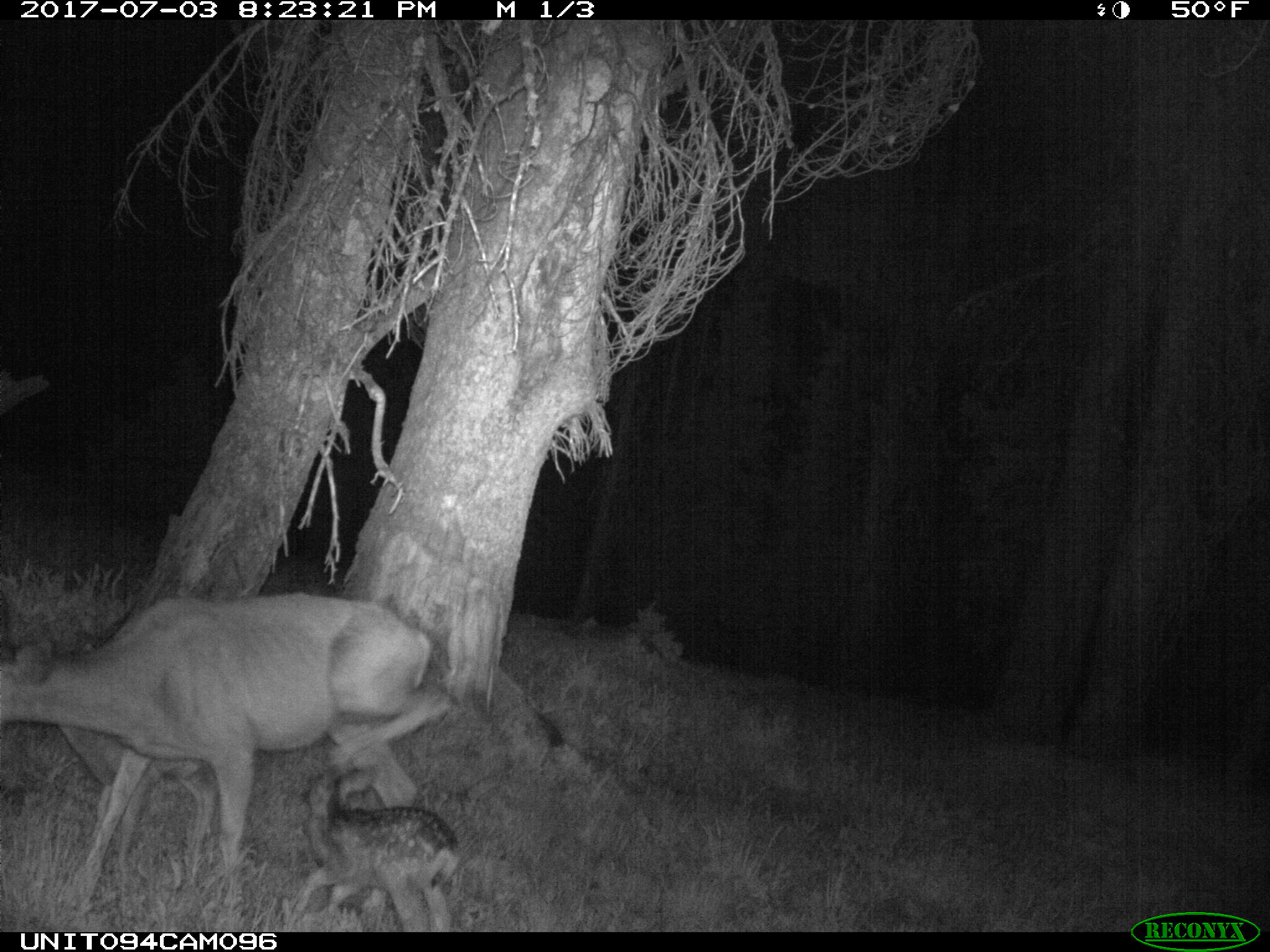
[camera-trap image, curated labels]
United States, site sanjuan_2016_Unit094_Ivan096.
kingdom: Animalia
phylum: Chordata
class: Mammalia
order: Artiodactyla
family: Cervidae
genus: Odocoileus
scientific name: Odocoileus hemionus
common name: mule deer